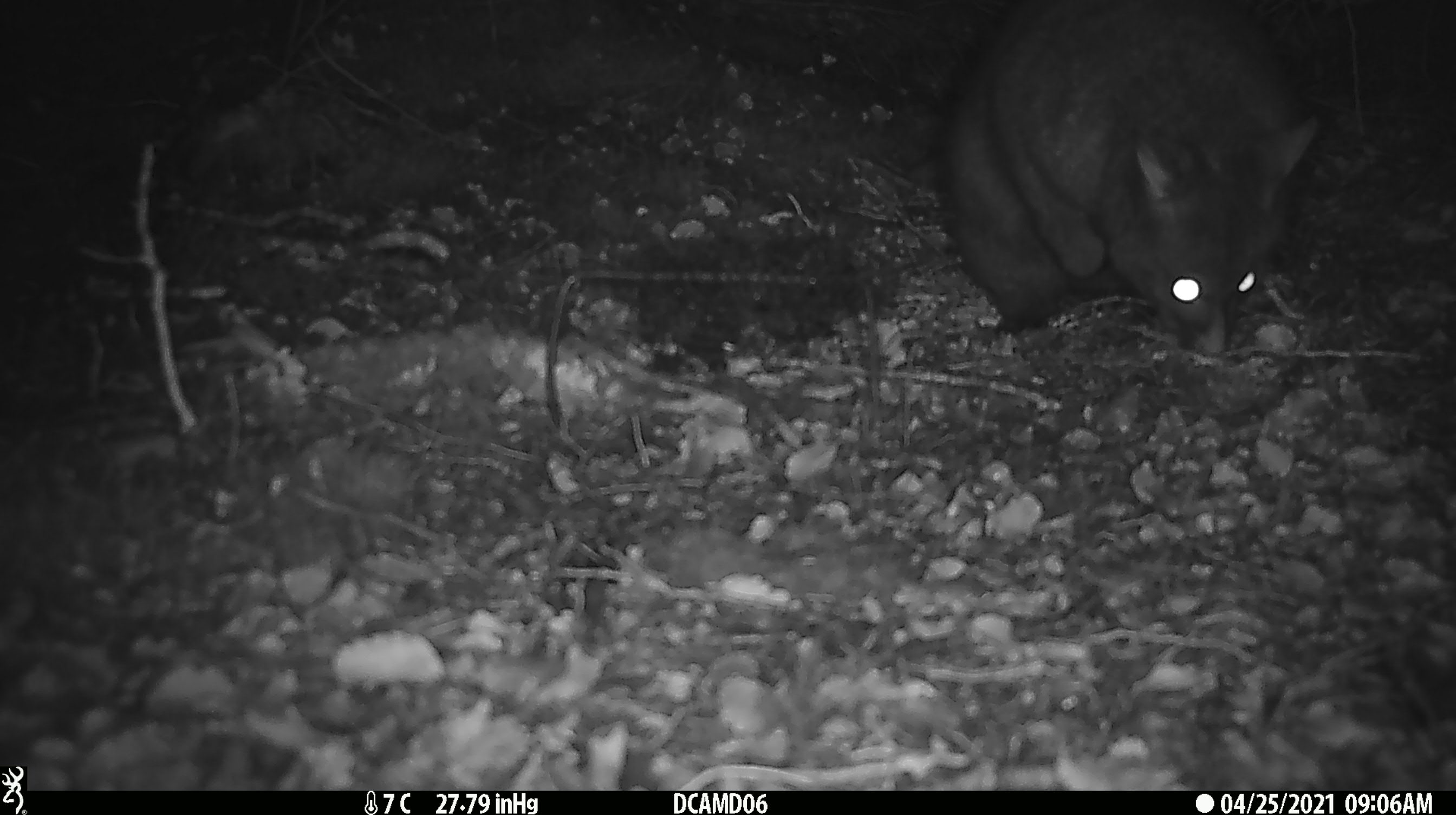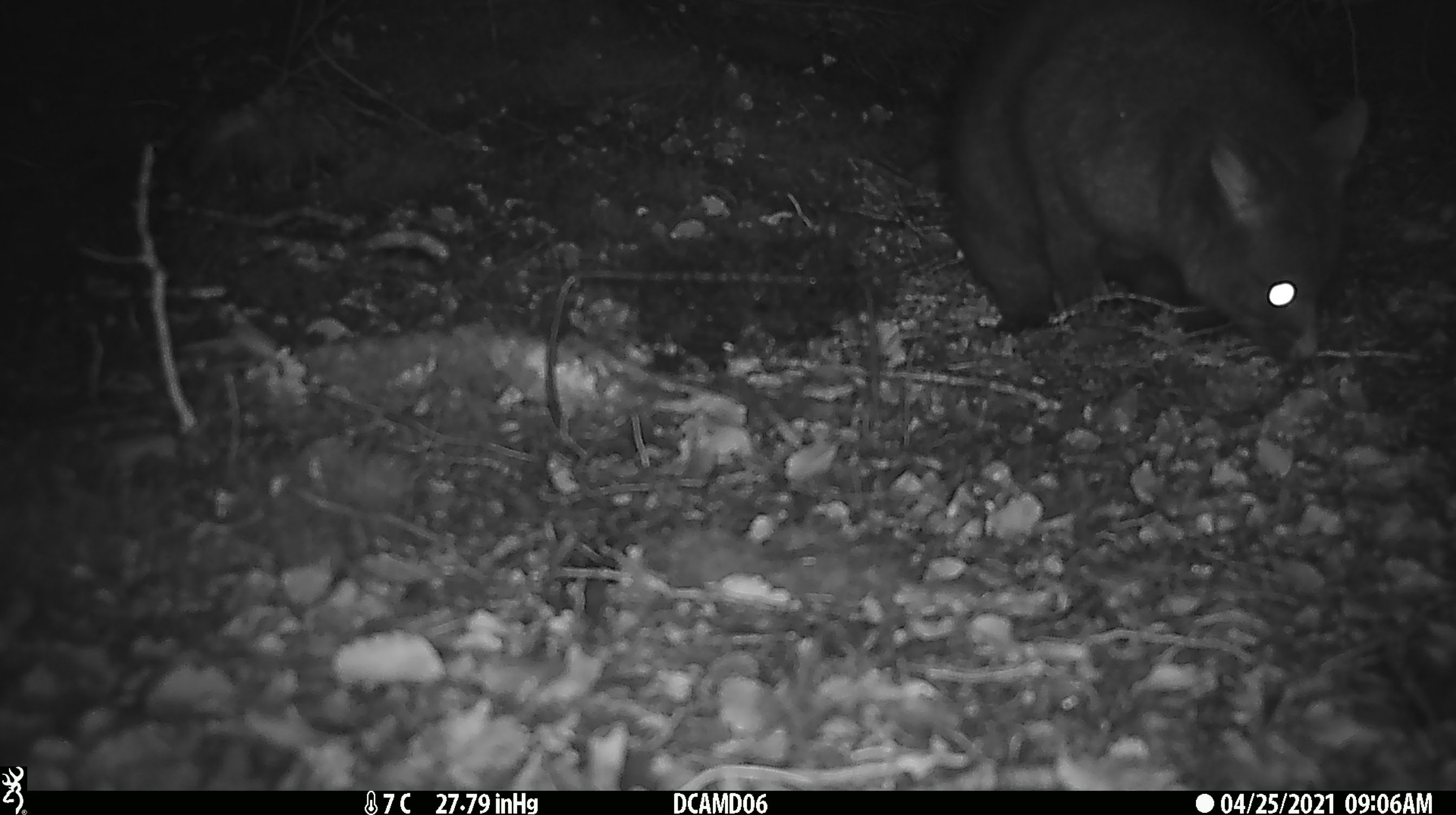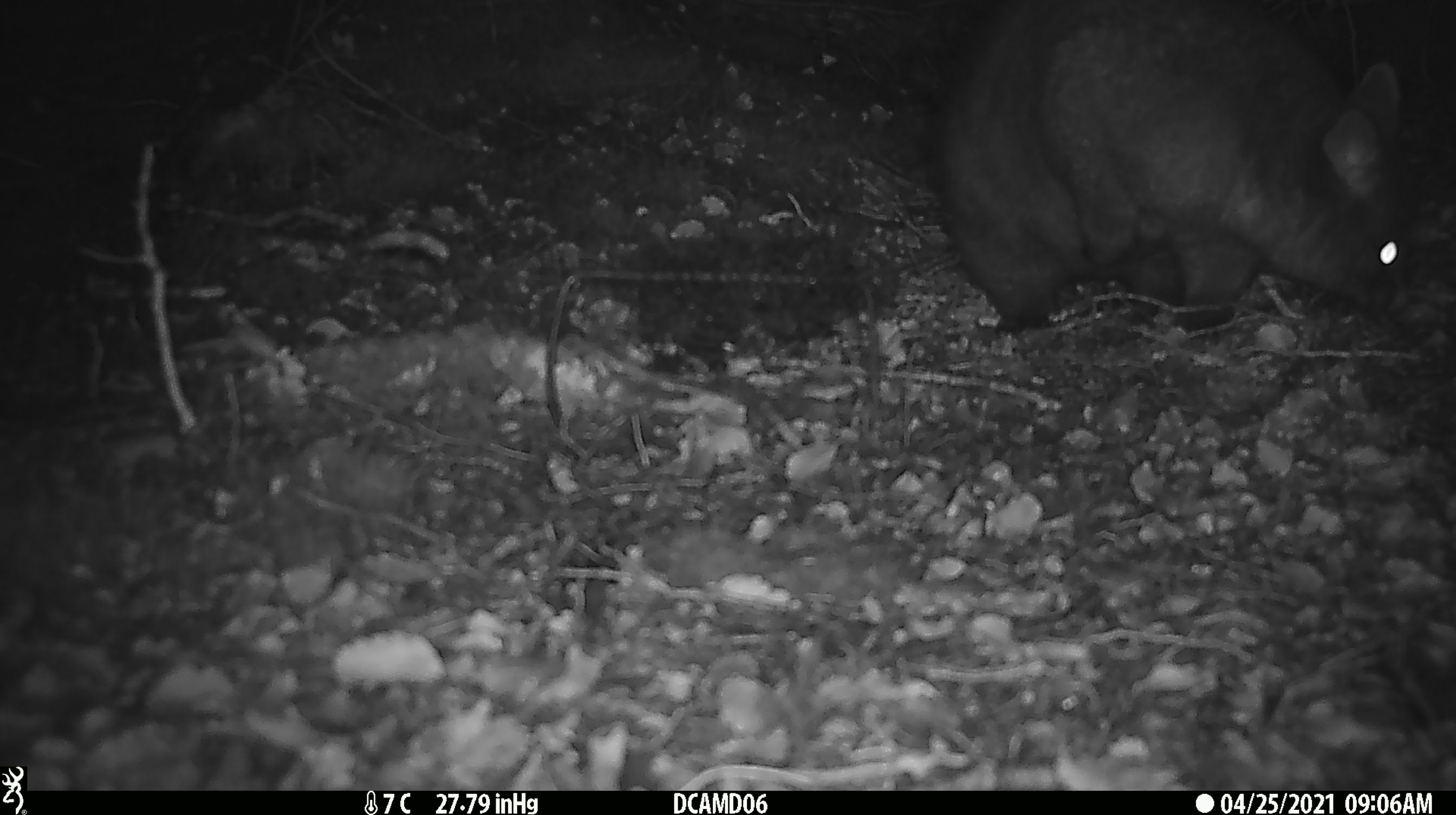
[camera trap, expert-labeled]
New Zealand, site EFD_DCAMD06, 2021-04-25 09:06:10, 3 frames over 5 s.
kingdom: Animalia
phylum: Chordata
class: Mammalia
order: Diprotodontia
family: Phalangeridae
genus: Trichosurus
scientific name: Trichosurus vulpecula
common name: common brushtail possum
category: possum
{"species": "possum (common brushtail possum) (Trichosurus vulpecula)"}